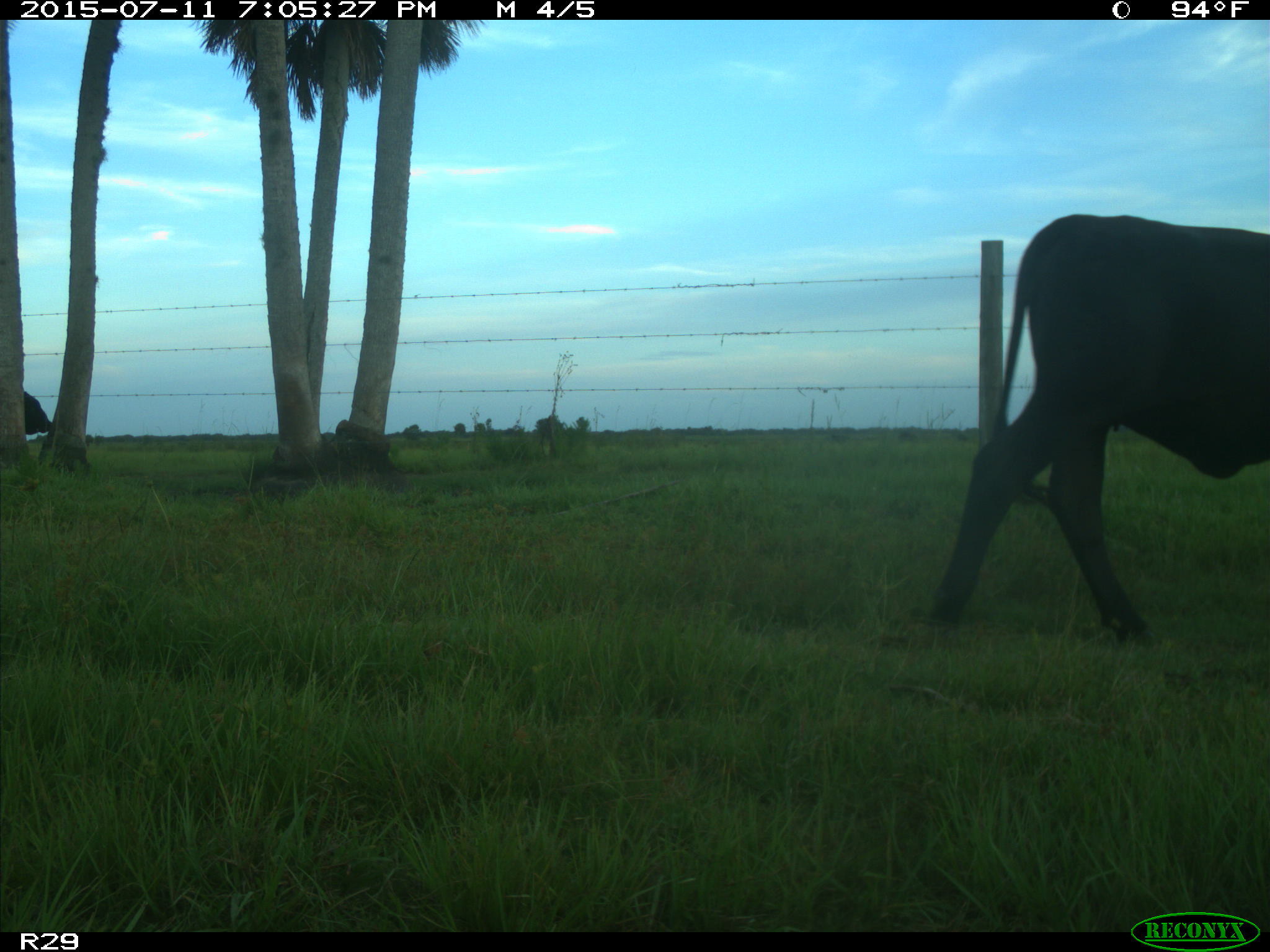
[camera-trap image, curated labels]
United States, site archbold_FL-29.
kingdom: Animalia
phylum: Chordata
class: Mammalia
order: Artiodactyla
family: Bovidae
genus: Bos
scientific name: Bos taurus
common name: domestic cow